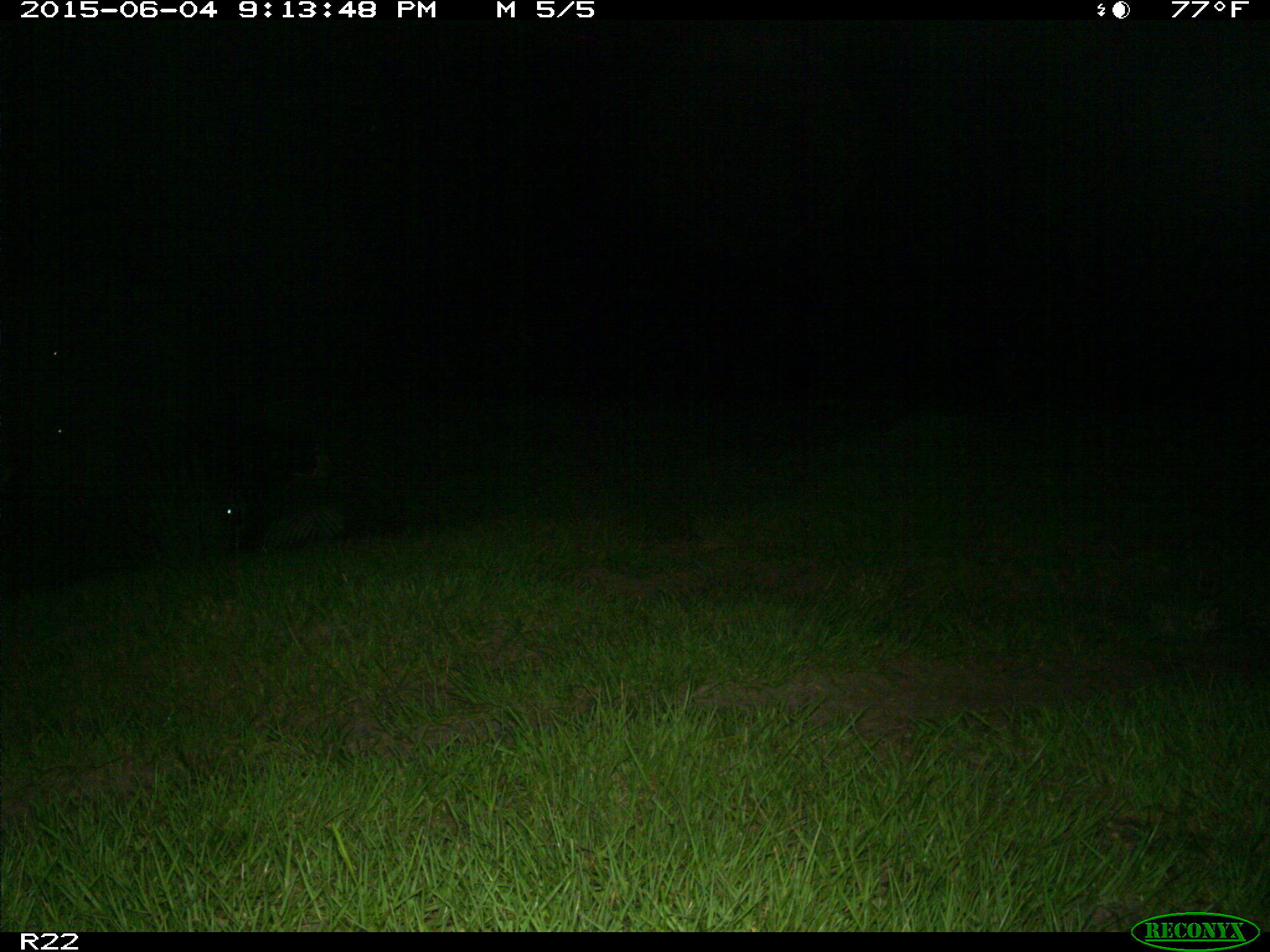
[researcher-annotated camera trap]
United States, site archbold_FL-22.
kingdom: Animalia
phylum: Chordata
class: Mammalia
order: Artiodactyla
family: Bovidae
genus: Bos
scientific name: Bos taurus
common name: domestic cow